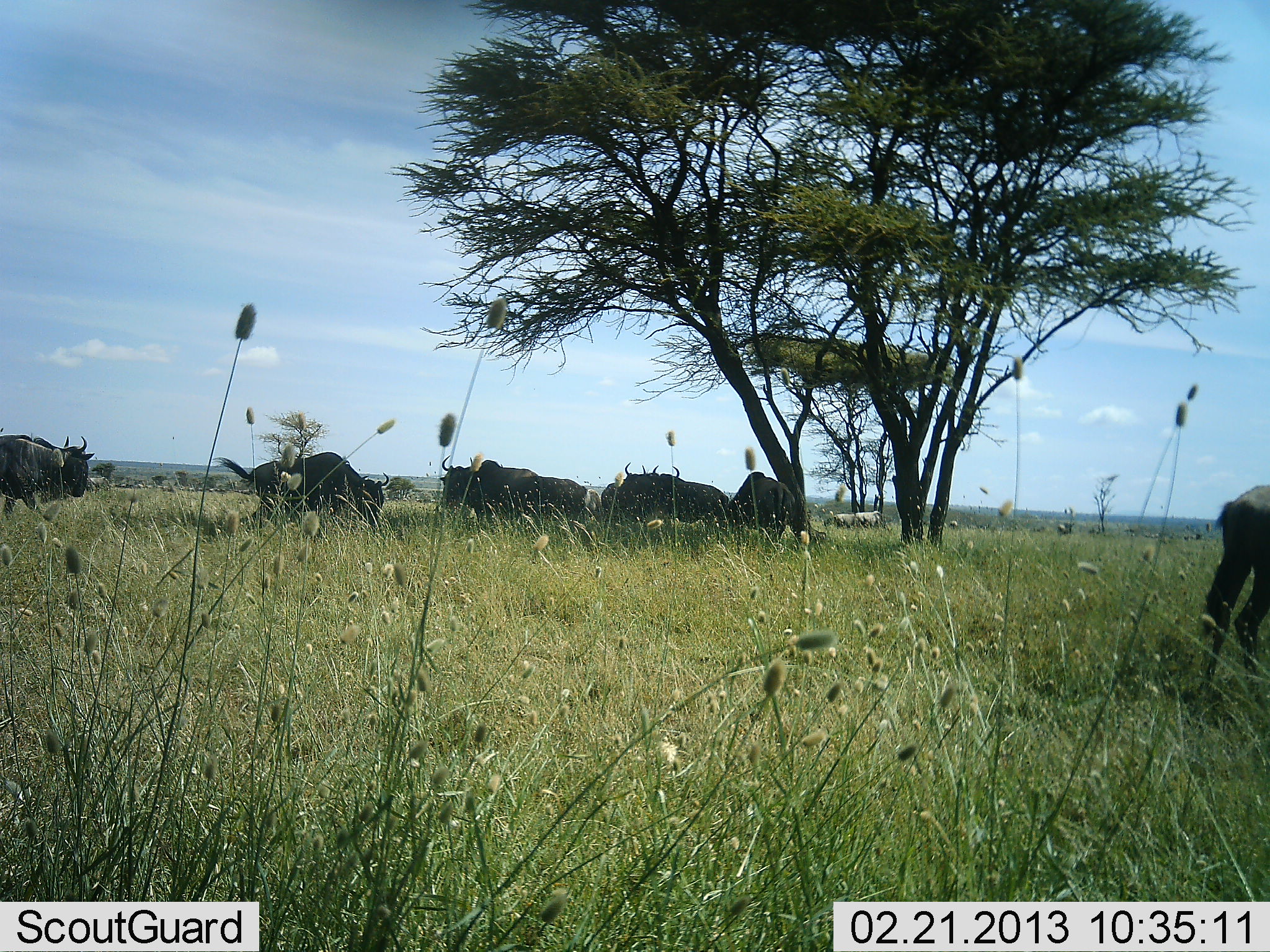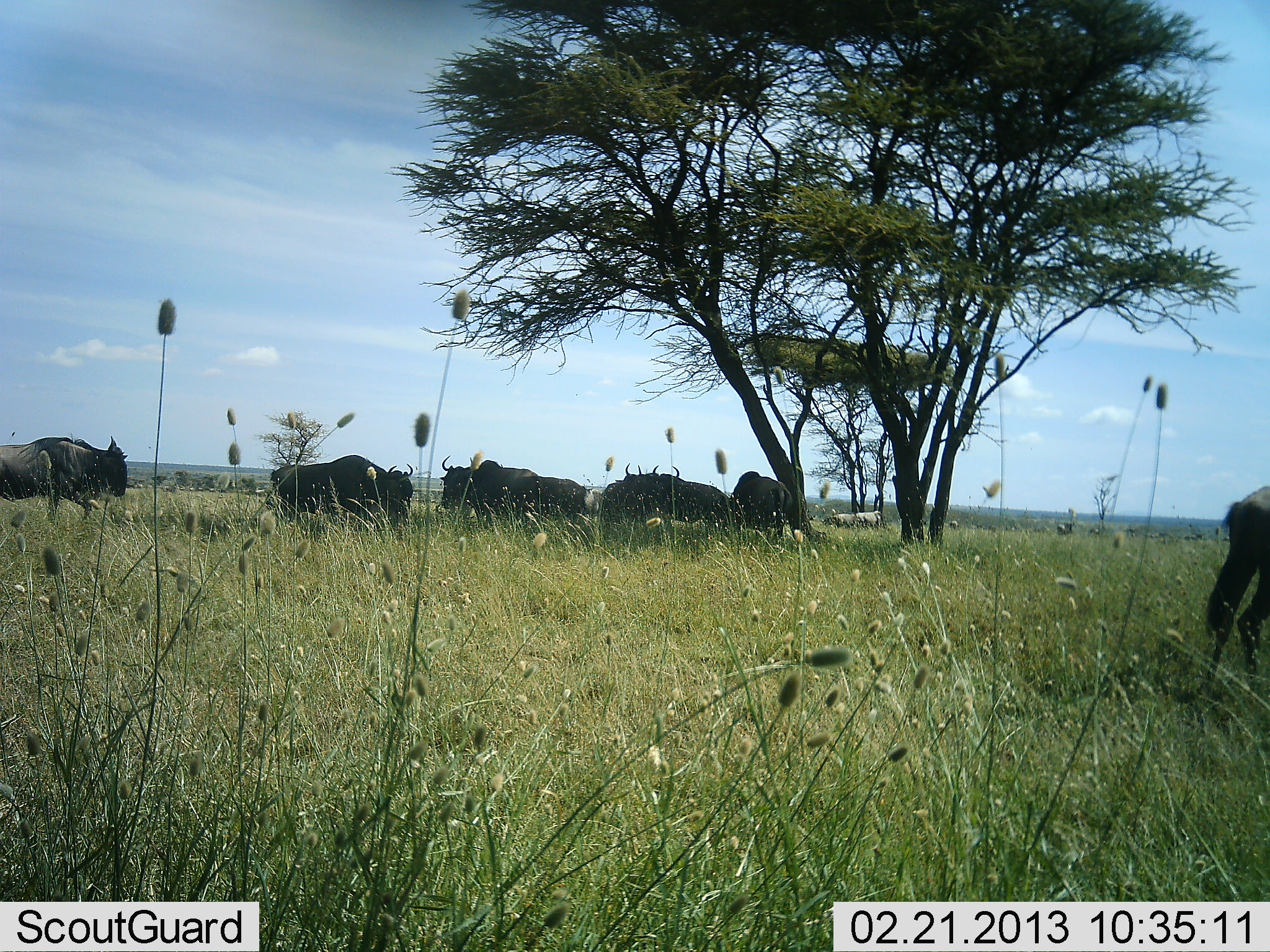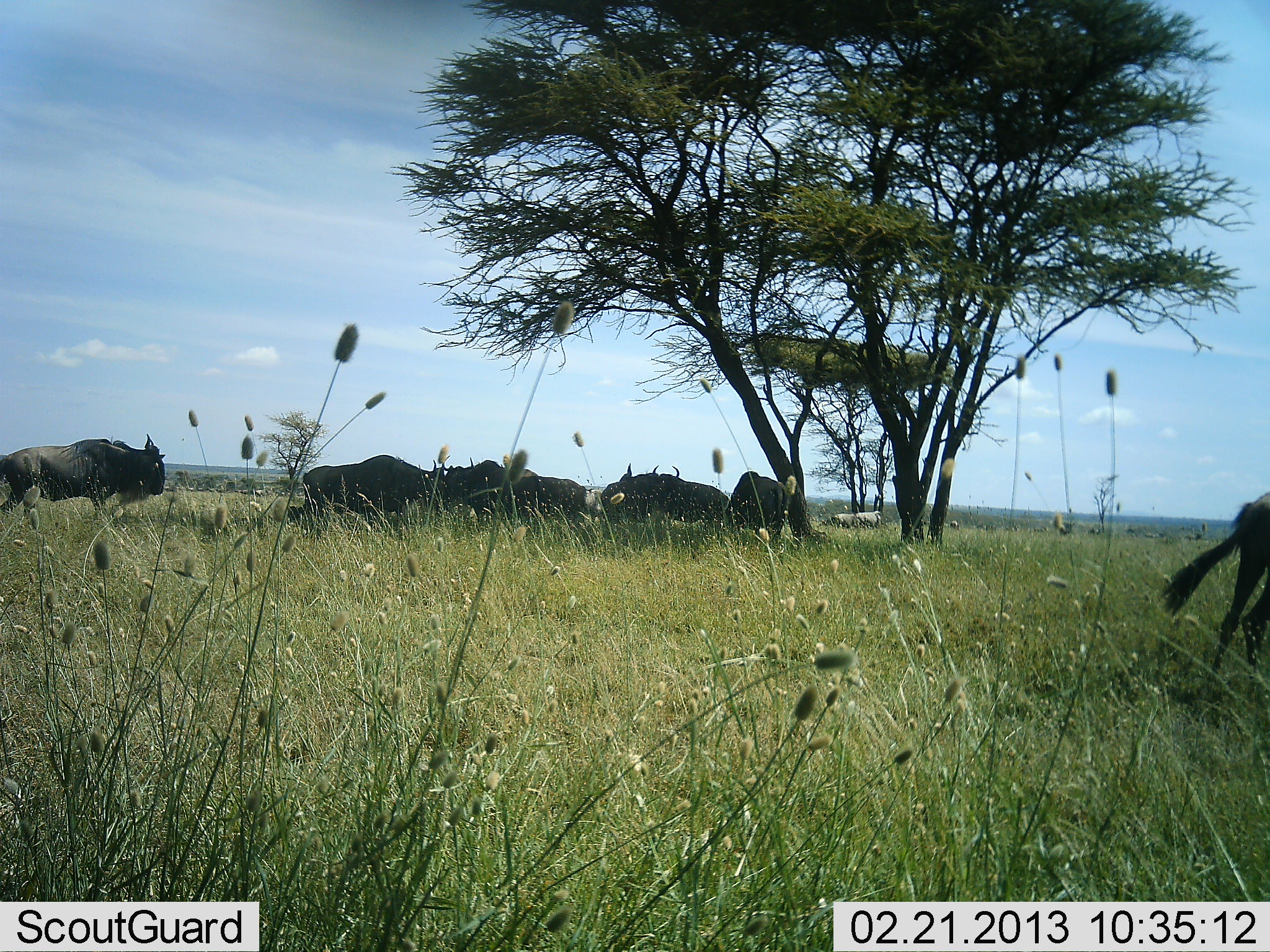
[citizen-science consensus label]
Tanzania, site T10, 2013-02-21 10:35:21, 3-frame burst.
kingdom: Animalia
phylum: Chordata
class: Mammalia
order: Artiodactyla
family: Bovidae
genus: Connochaetes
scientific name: Connochaetes taurinus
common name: blue wildebeest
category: wildebeest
Wildebeest (blue wildebeest) (Connochaetes taurinus), count 7. Behavior (volunteer vote fractions): standing 73%, resting 18%, moving 73%, interacting 4%. Young present (vote fraction): 0%. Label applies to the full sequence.